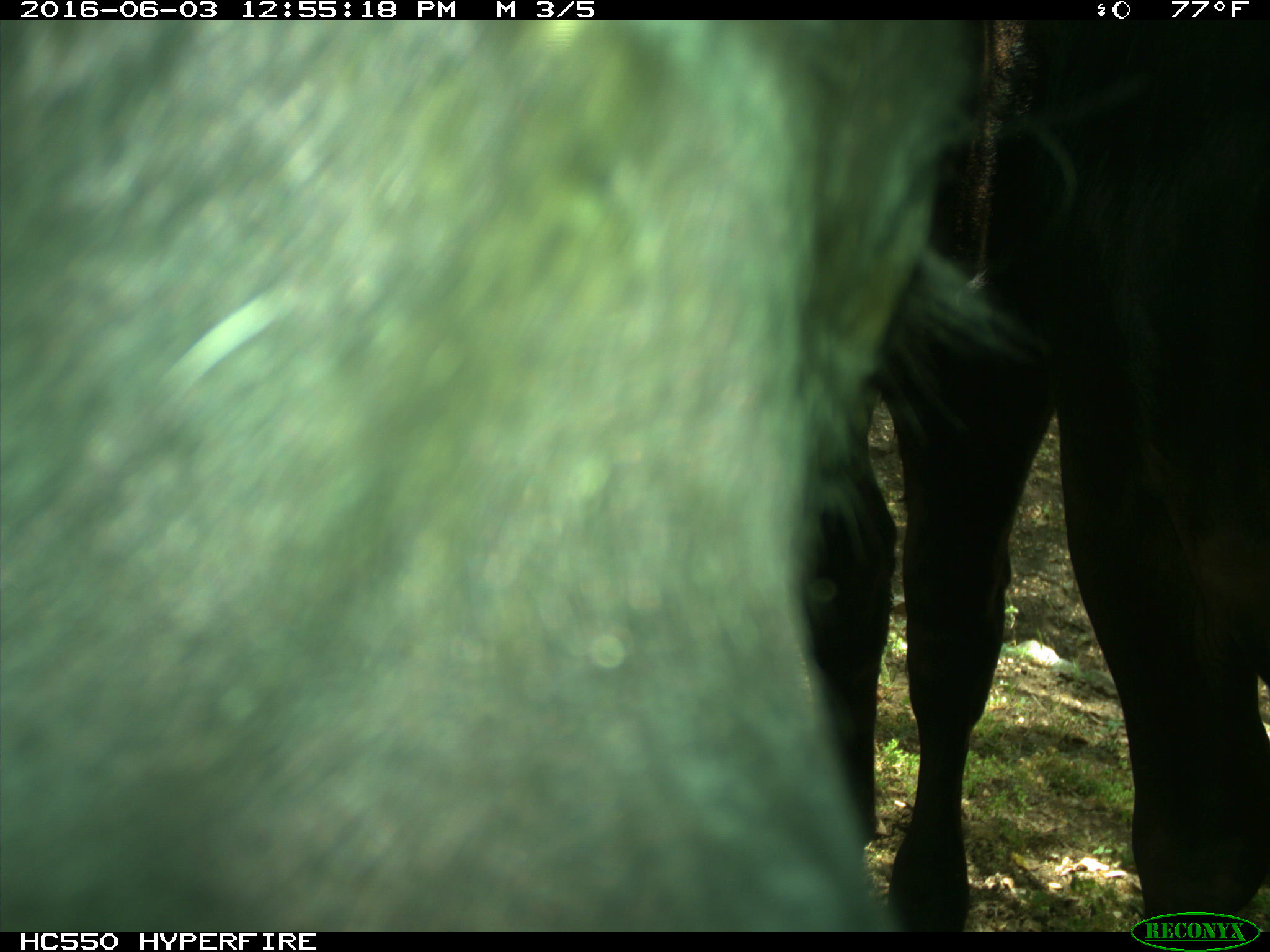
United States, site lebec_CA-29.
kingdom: Animalia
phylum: Chordata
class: Mammalia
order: Artiodactyla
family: Bovidae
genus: Bos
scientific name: Bos taurus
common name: domestic cow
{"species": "Bos taurus (domestic cow)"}